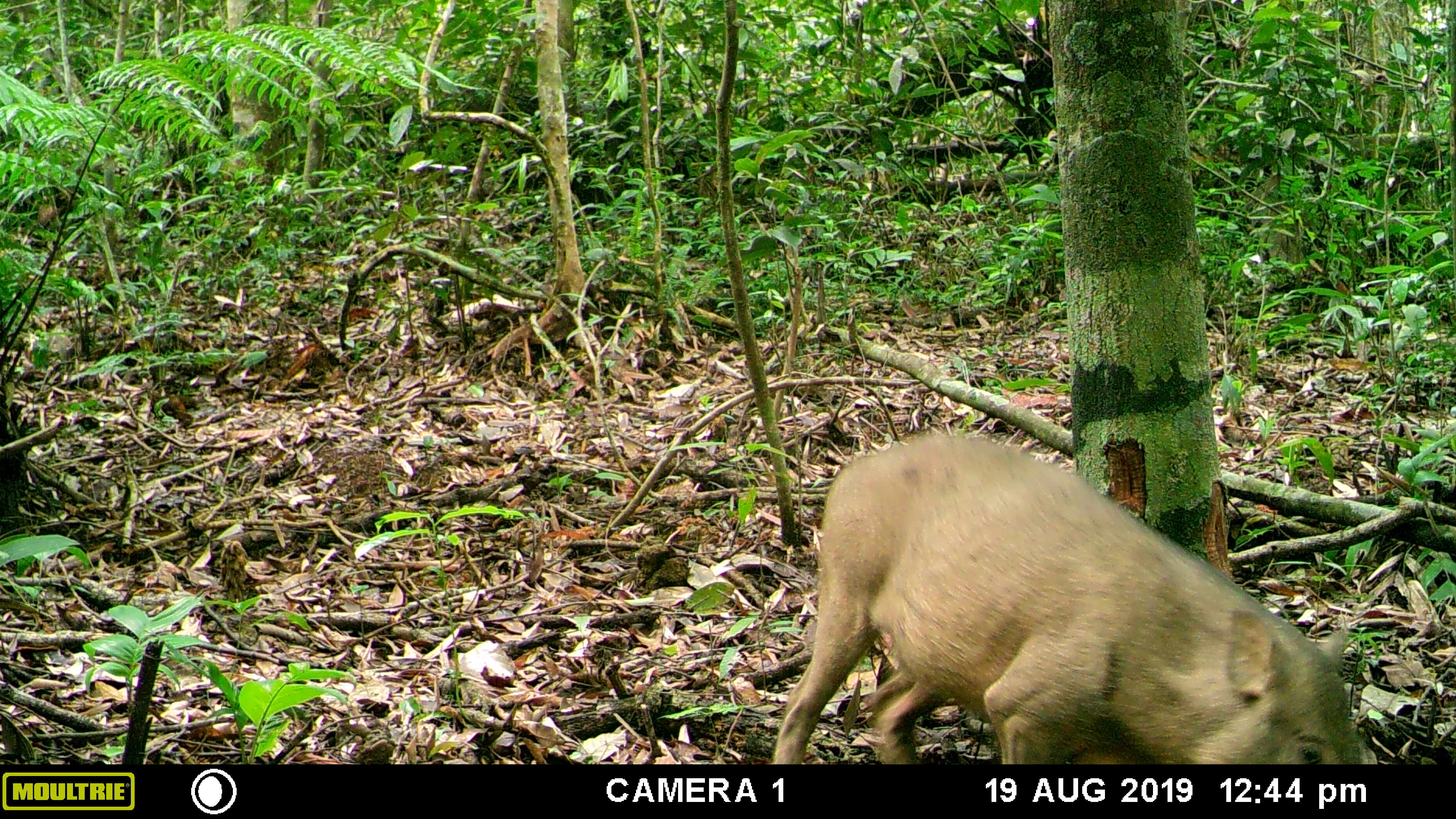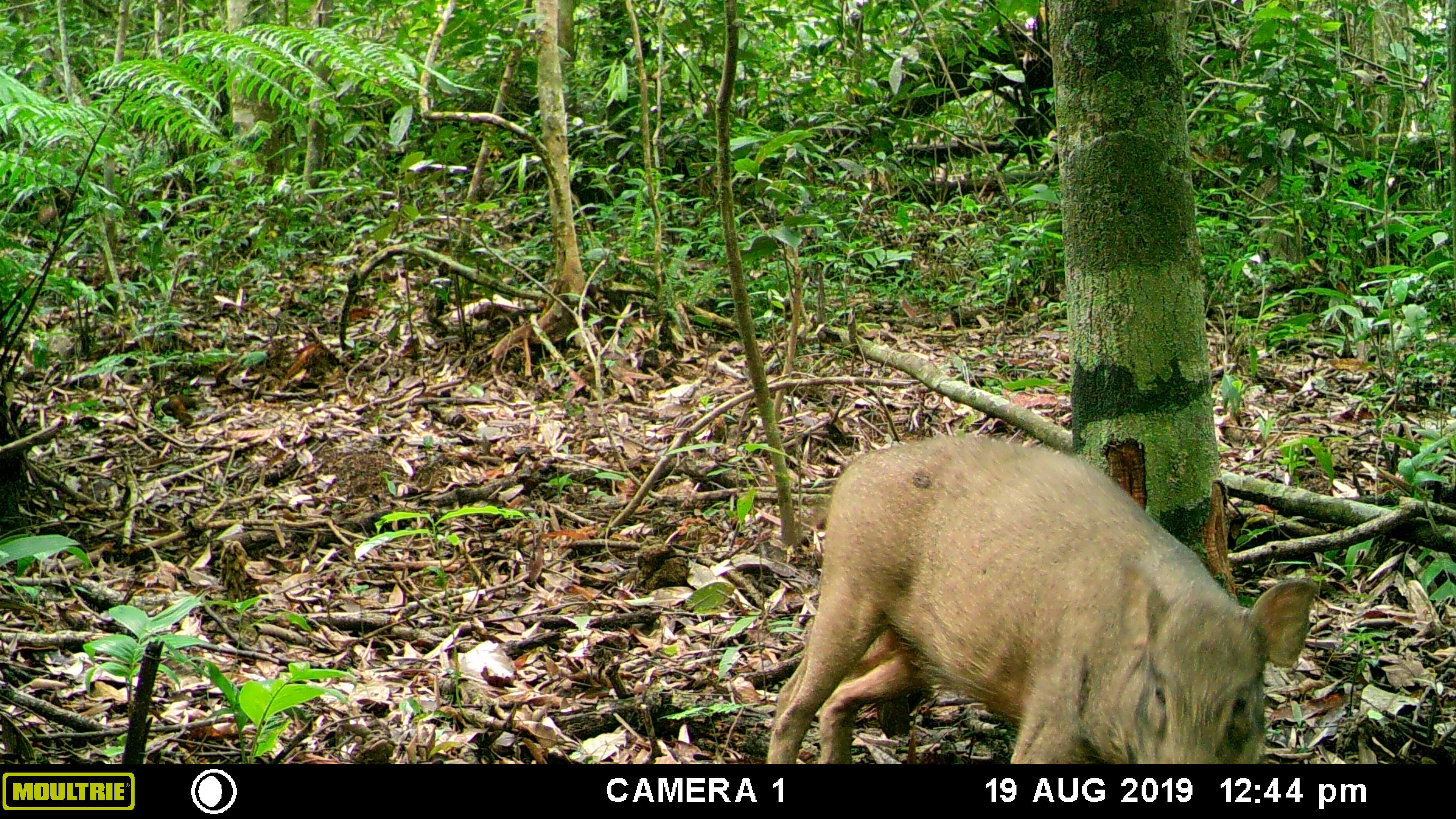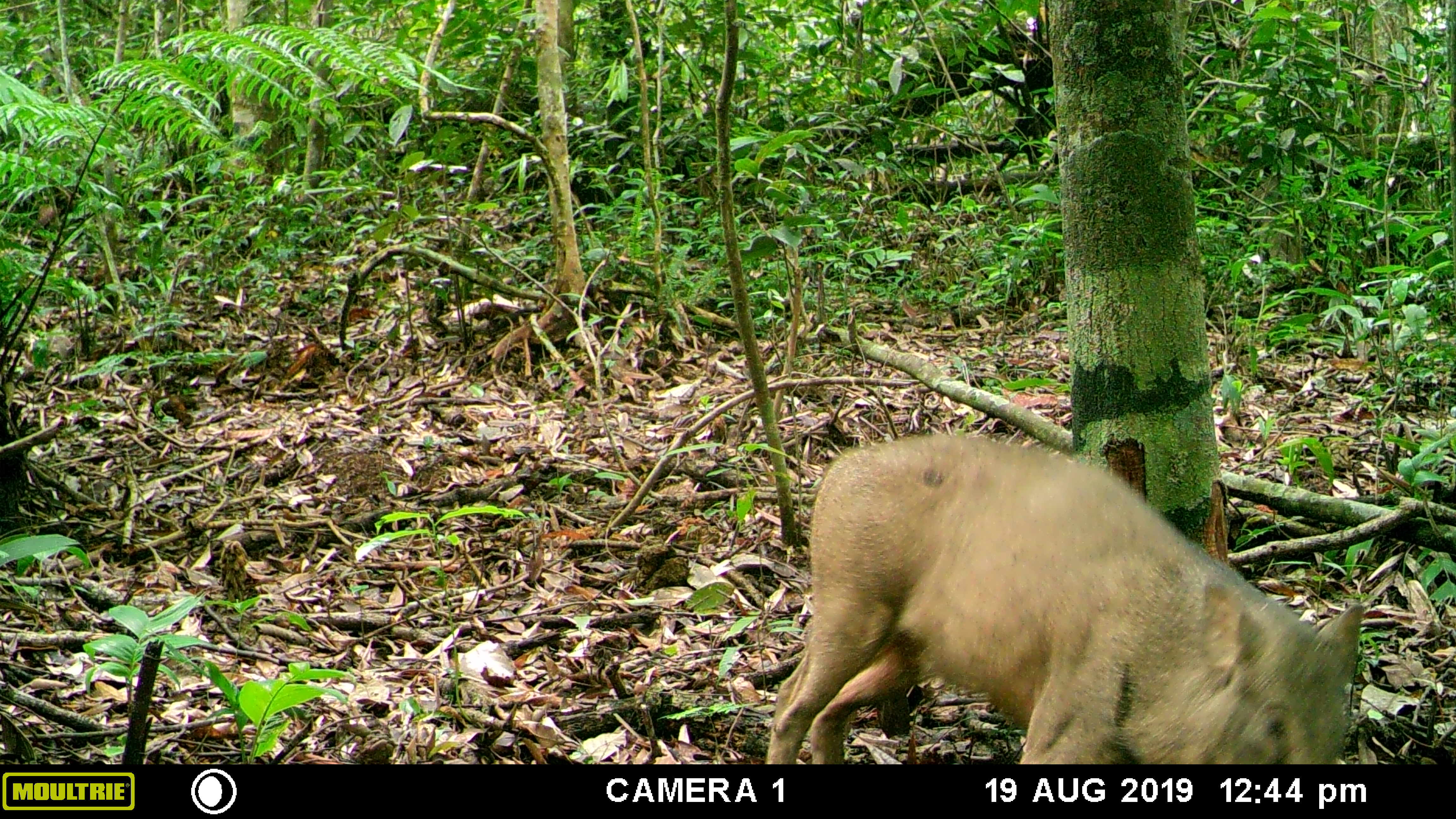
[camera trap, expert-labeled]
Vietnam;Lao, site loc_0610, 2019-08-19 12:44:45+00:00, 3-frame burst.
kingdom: Animalia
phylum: Chordata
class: Mammalia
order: Artiodactyla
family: Suidae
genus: Sus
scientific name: Sus scrofa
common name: eurasian wild pig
Eurasian wild pig (Sus scrofa). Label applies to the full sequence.